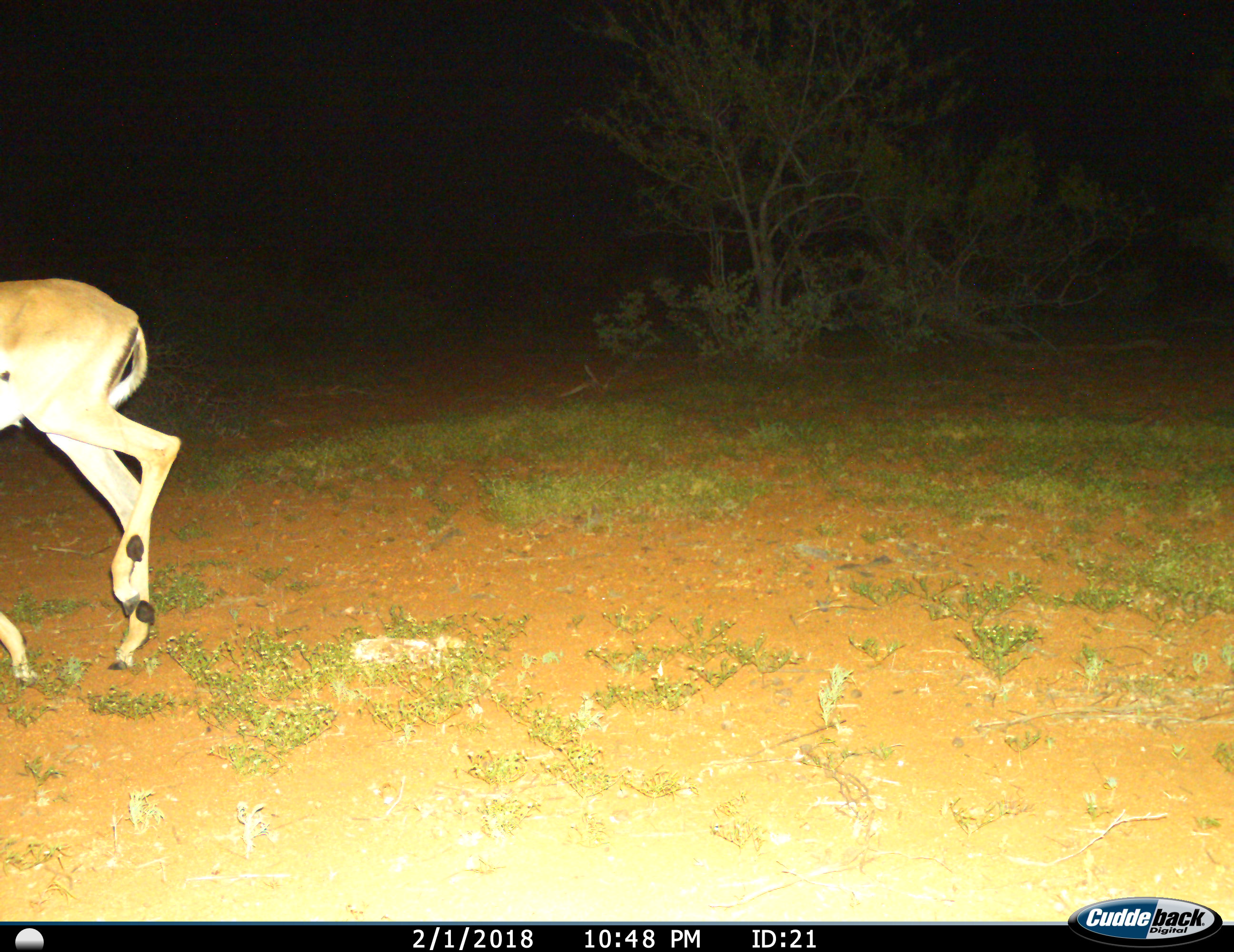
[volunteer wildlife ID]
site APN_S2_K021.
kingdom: Animalia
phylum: Chordata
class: Mammalia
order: Artiodactyla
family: Bovidae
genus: Aepyceros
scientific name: Aepyceros melampus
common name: impala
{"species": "impala (Aepyceros melampus)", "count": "1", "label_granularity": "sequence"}